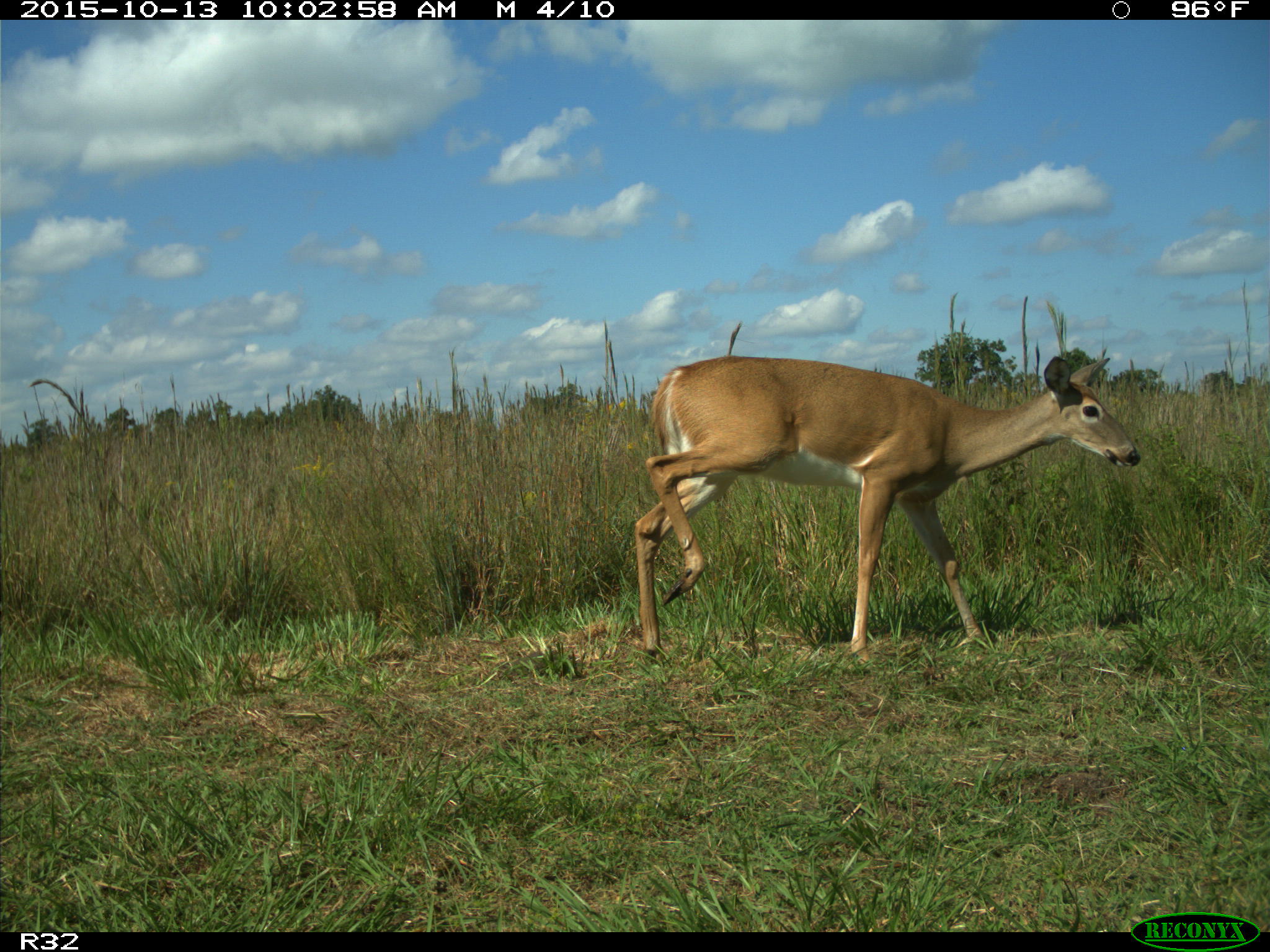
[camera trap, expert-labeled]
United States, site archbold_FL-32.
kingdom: Animalia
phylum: Chordata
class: Mammalia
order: Artiodactyla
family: Cervidae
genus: Odocoileus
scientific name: Odocoileus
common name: deer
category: unidentified deer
Unidentified deer (deer) (Odocoileus).